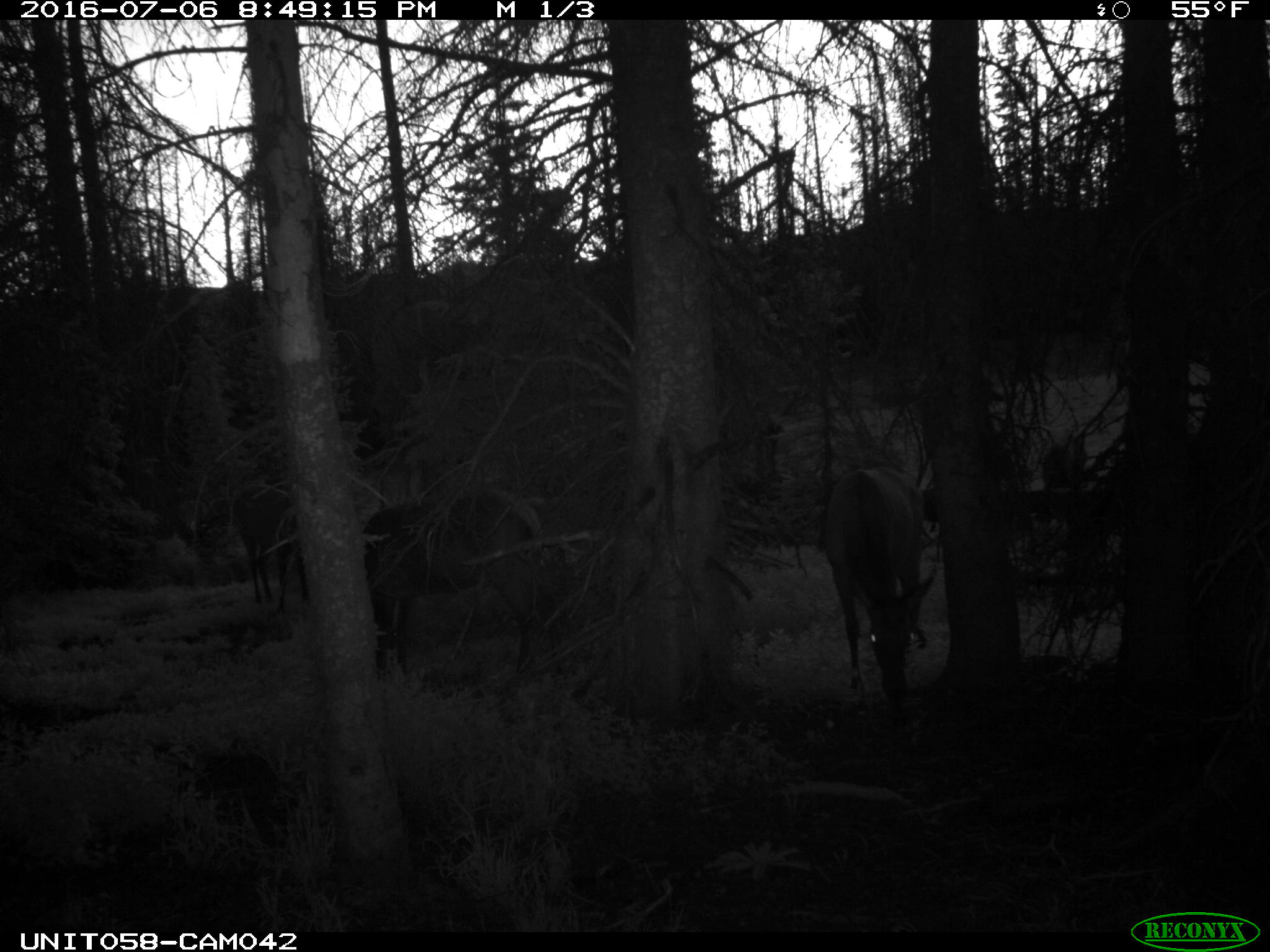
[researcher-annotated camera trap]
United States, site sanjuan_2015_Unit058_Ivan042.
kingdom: Animalia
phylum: Chordata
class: Mammalia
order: Artiodactyla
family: Cervidae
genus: Cervus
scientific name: Cervus elaphus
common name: red deer